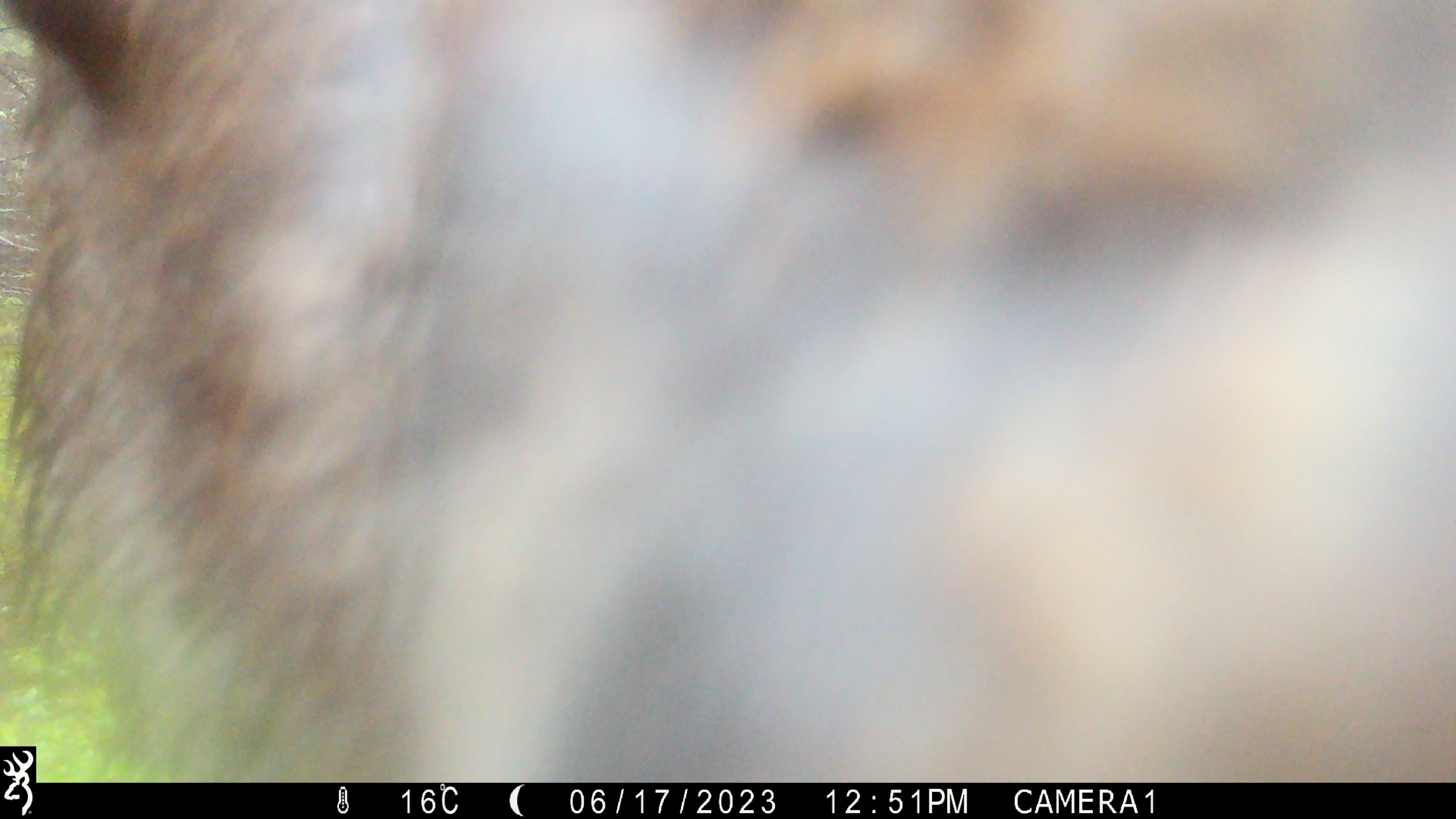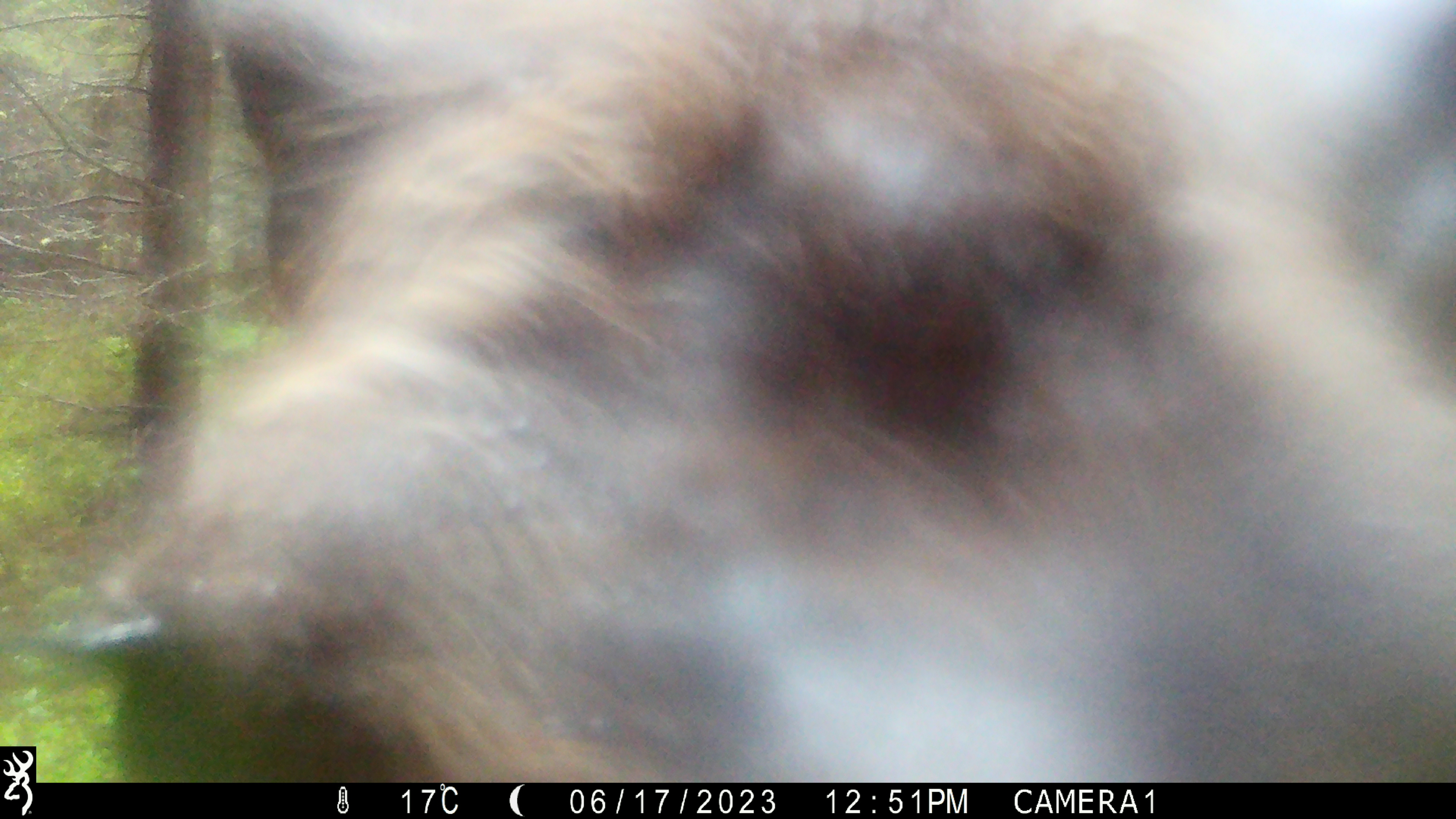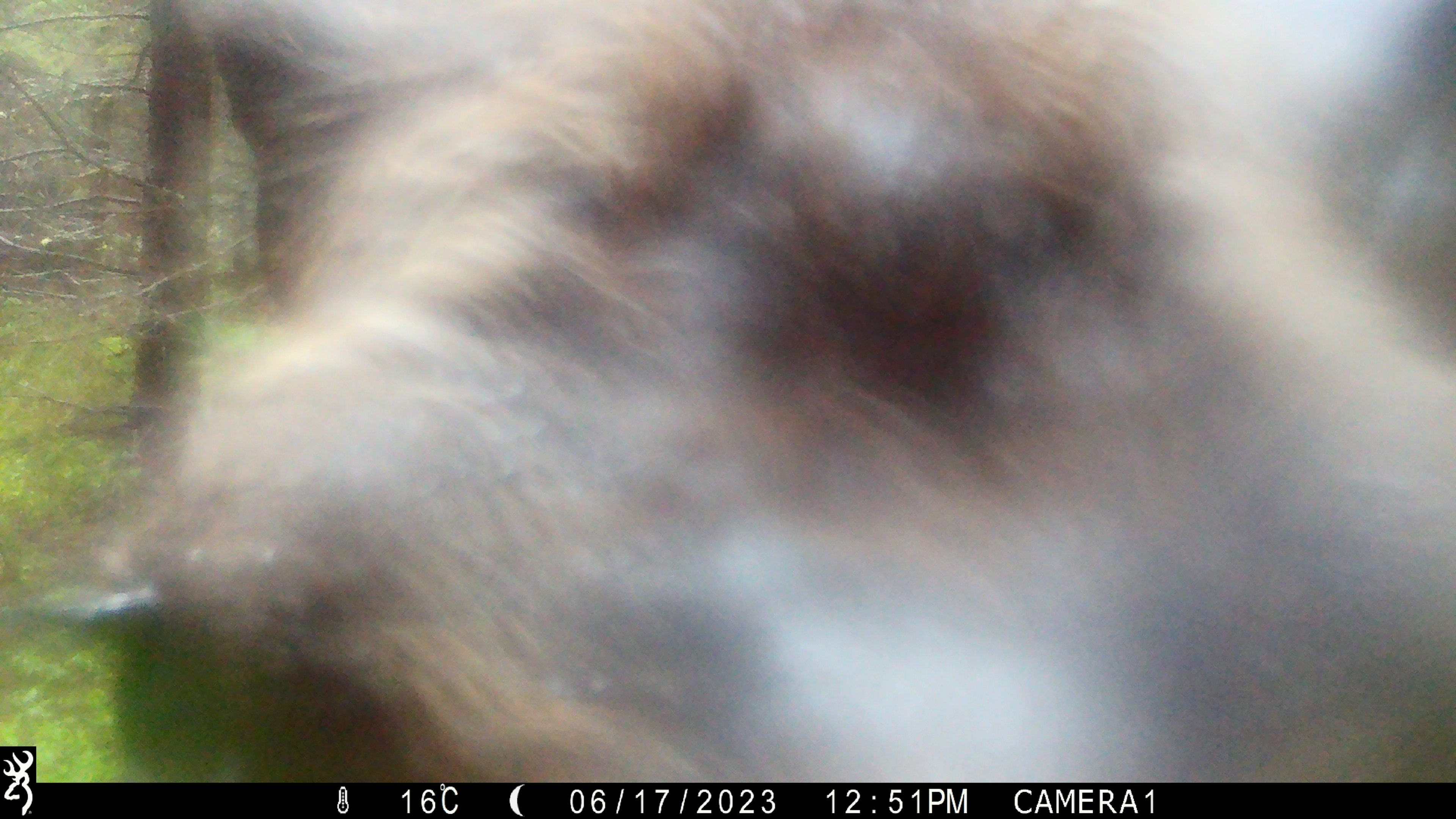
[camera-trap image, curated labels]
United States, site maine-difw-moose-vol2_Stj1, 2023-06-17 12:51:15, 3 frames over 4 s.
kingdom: Animalia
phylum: Chordata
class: Mammalia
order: Artiodactyla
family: Cervidae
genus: Alces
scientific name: Alces alces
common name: moose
Moose (Alces alces).